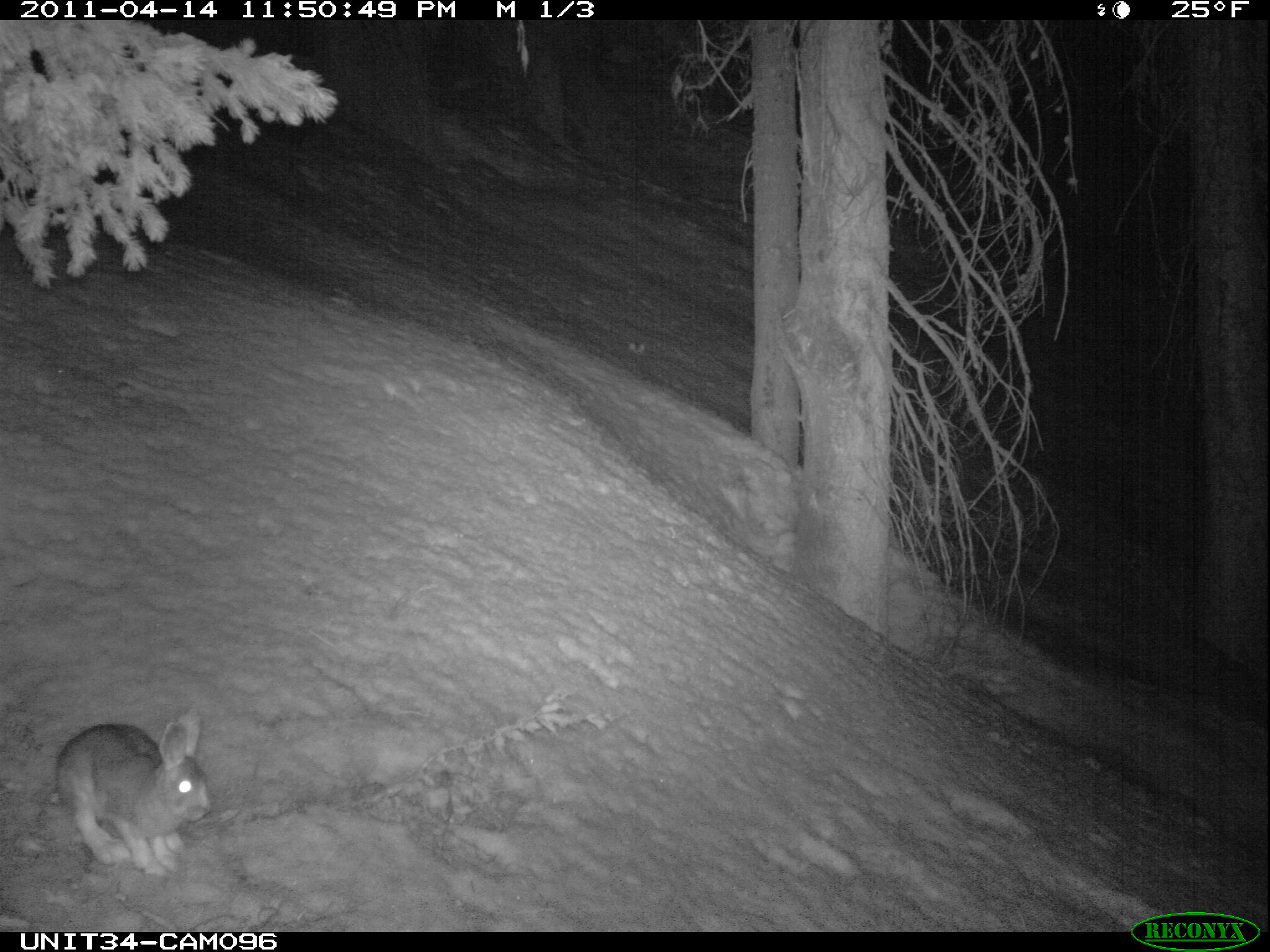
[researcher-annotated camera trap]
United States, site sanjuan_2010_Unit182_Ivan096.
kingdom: Animalia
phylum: Chordata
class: Mammalia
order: Lagomorpha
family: Leporidae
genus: Lepus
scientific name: Lepus americanus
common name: snowshoe hare